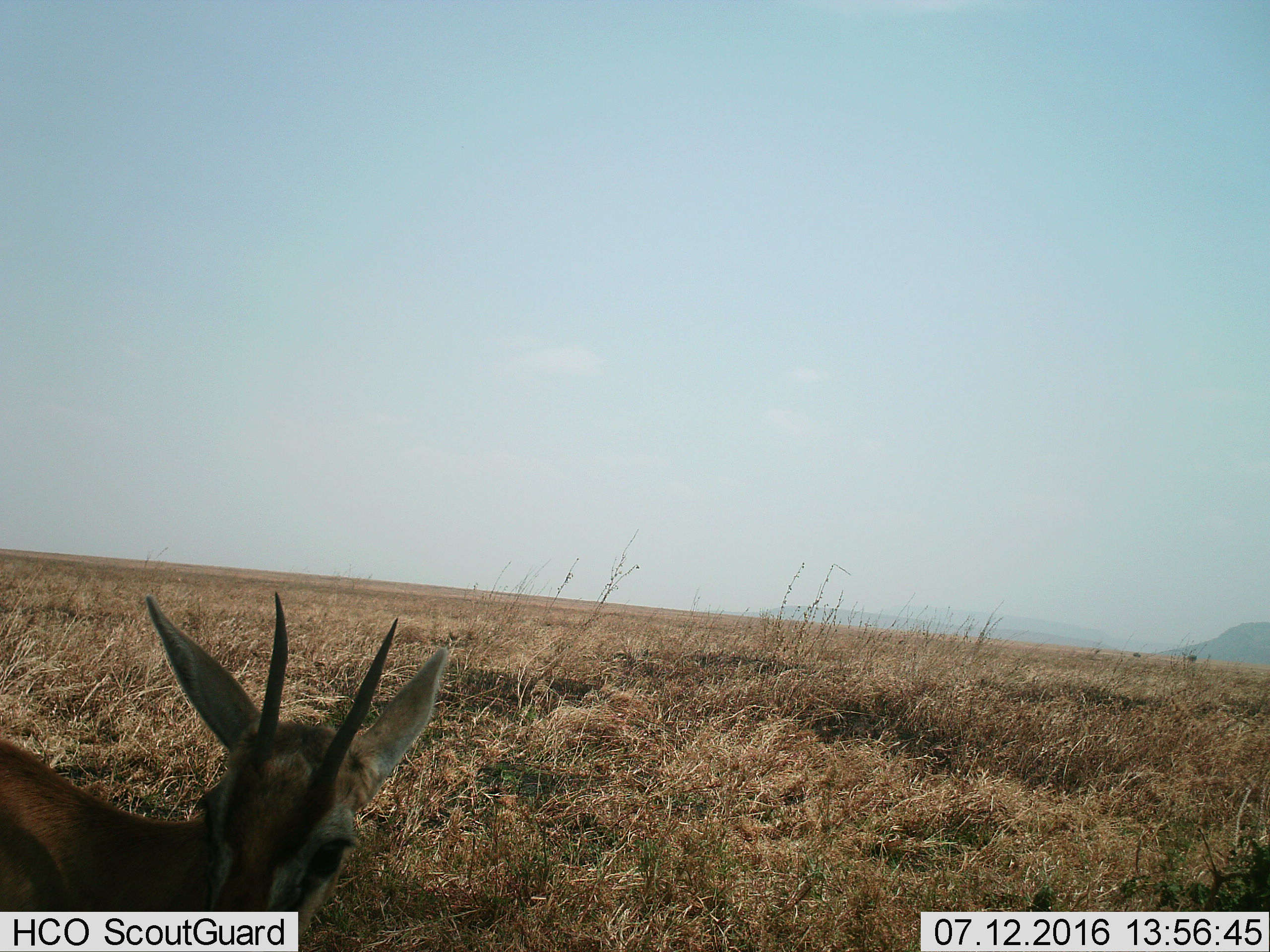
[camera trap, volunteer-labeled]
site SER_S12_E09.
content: unidentified animal